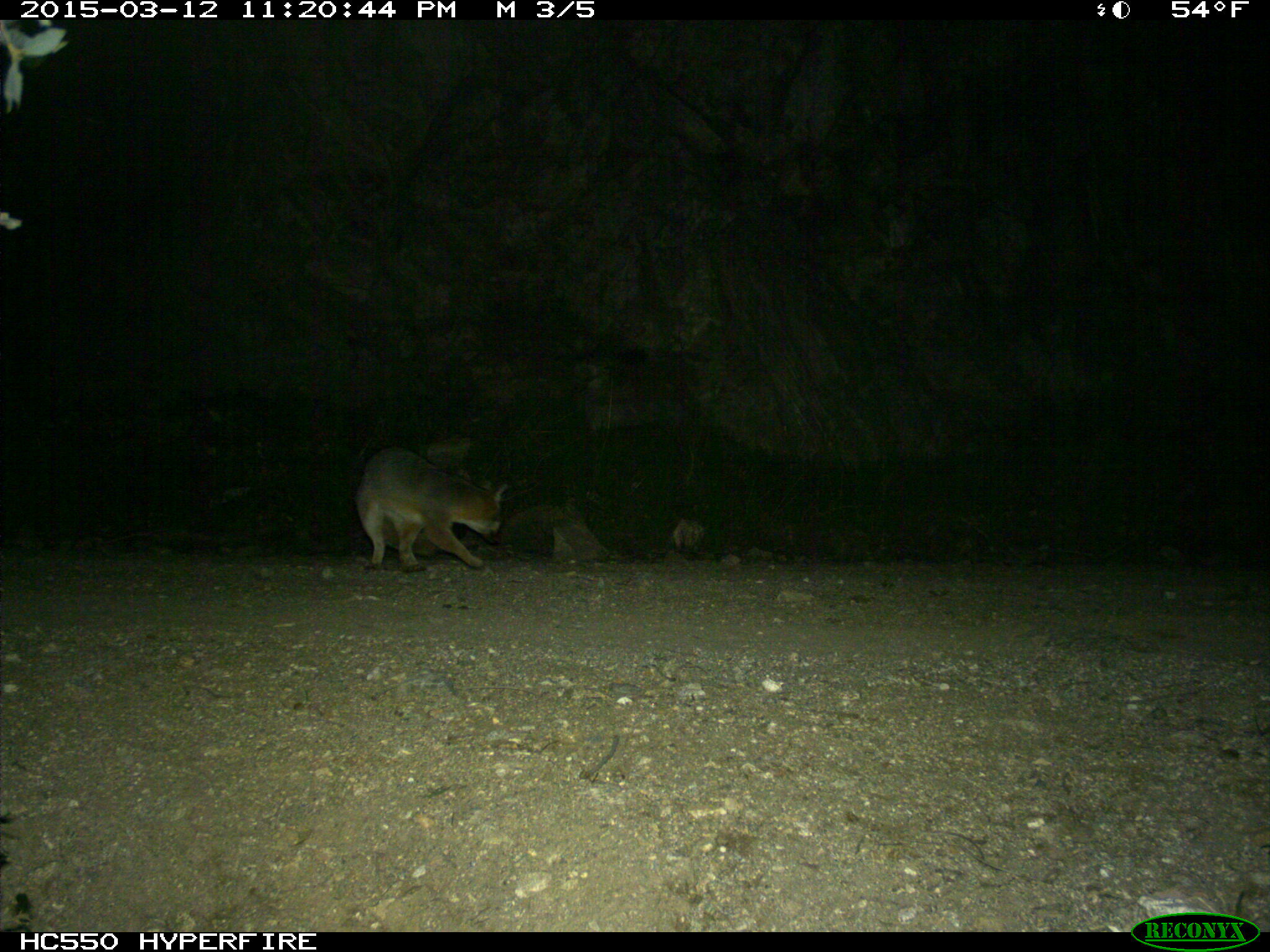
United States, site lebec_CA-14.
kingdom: Animalia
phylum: Chordata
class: Mammalia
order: Carnivora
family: Canidae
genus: Urocyon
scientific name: Urocyon cinereoargenteus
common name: gray fox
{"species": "Urocyon cinereoargenteus (gray fox)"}